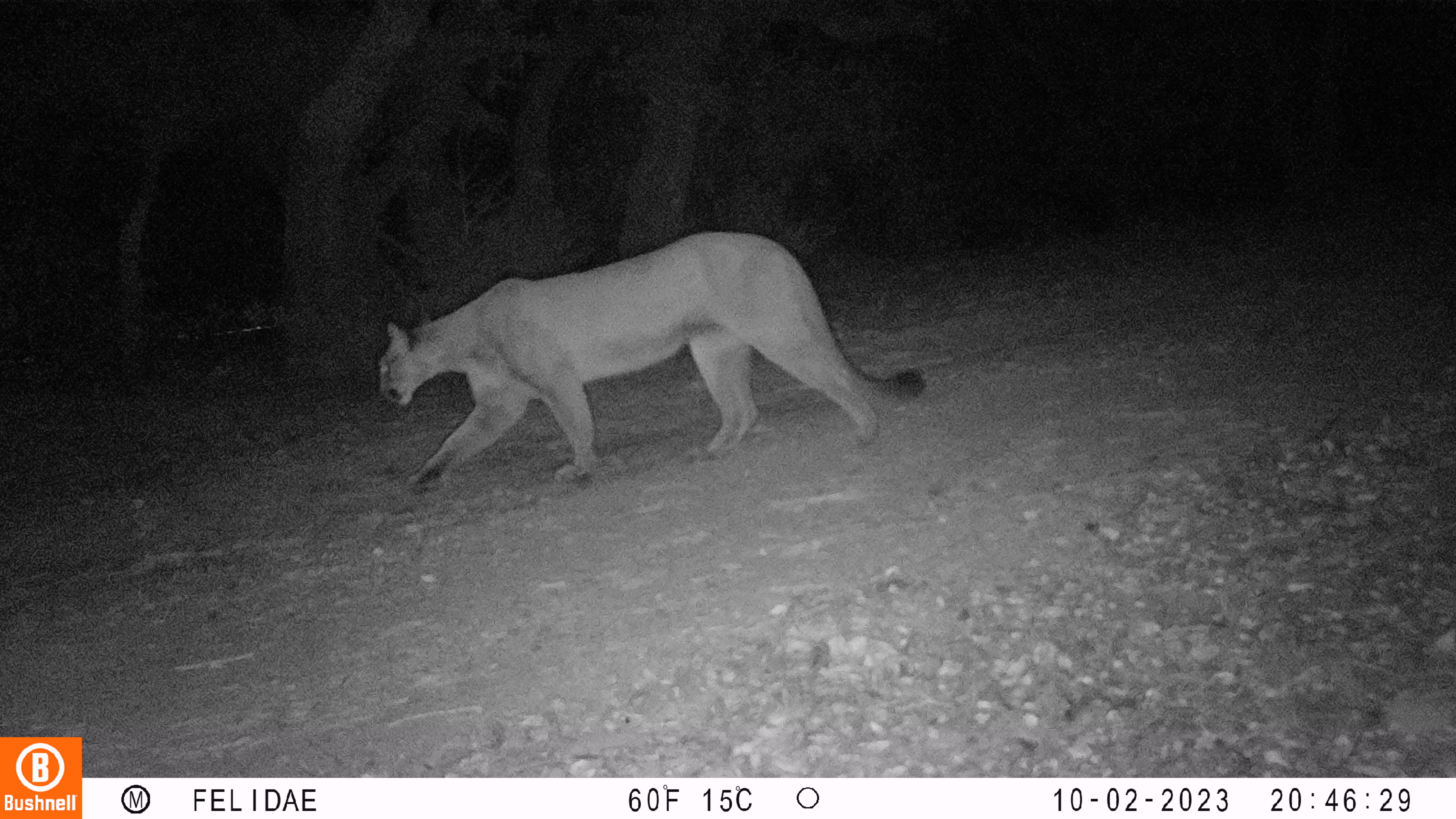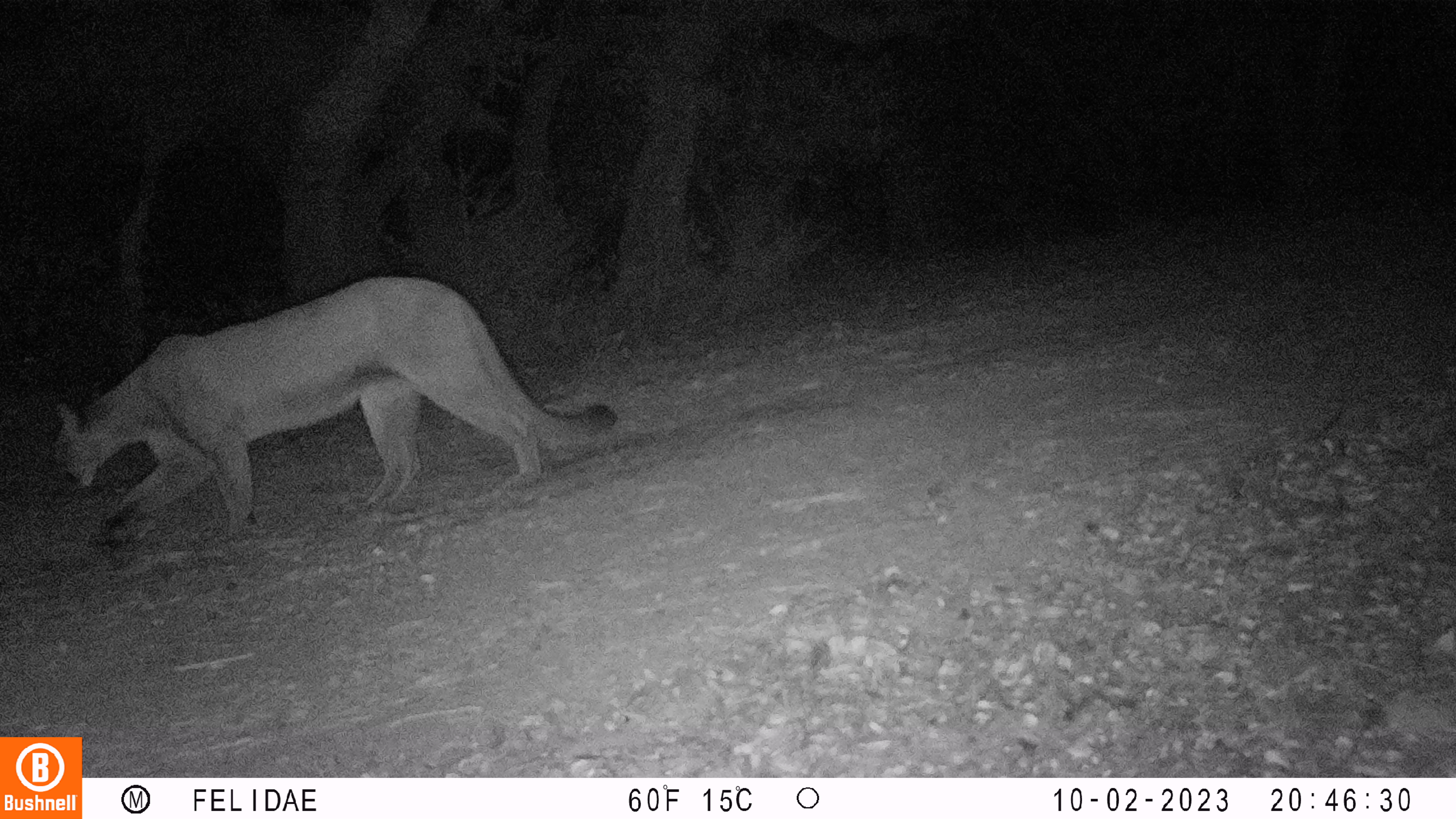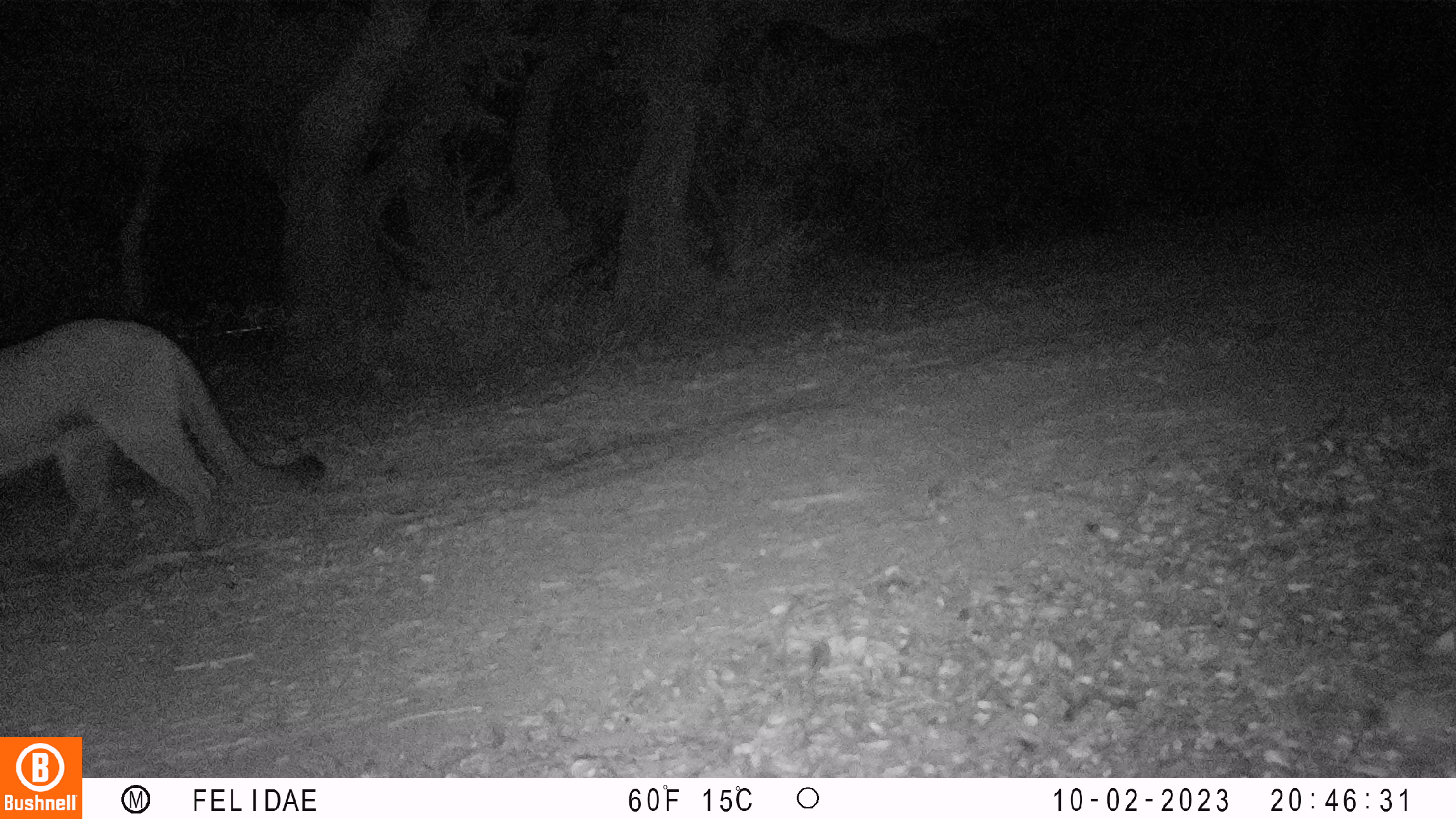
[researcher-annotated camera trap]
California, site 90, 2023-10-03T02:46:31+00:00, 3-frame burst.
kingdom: Animalia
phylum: Chordata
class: Mammalia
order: Carnivora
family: Felidae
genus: Puma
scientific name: Puma concolor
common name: puma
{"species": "puma (Puma concolor)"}